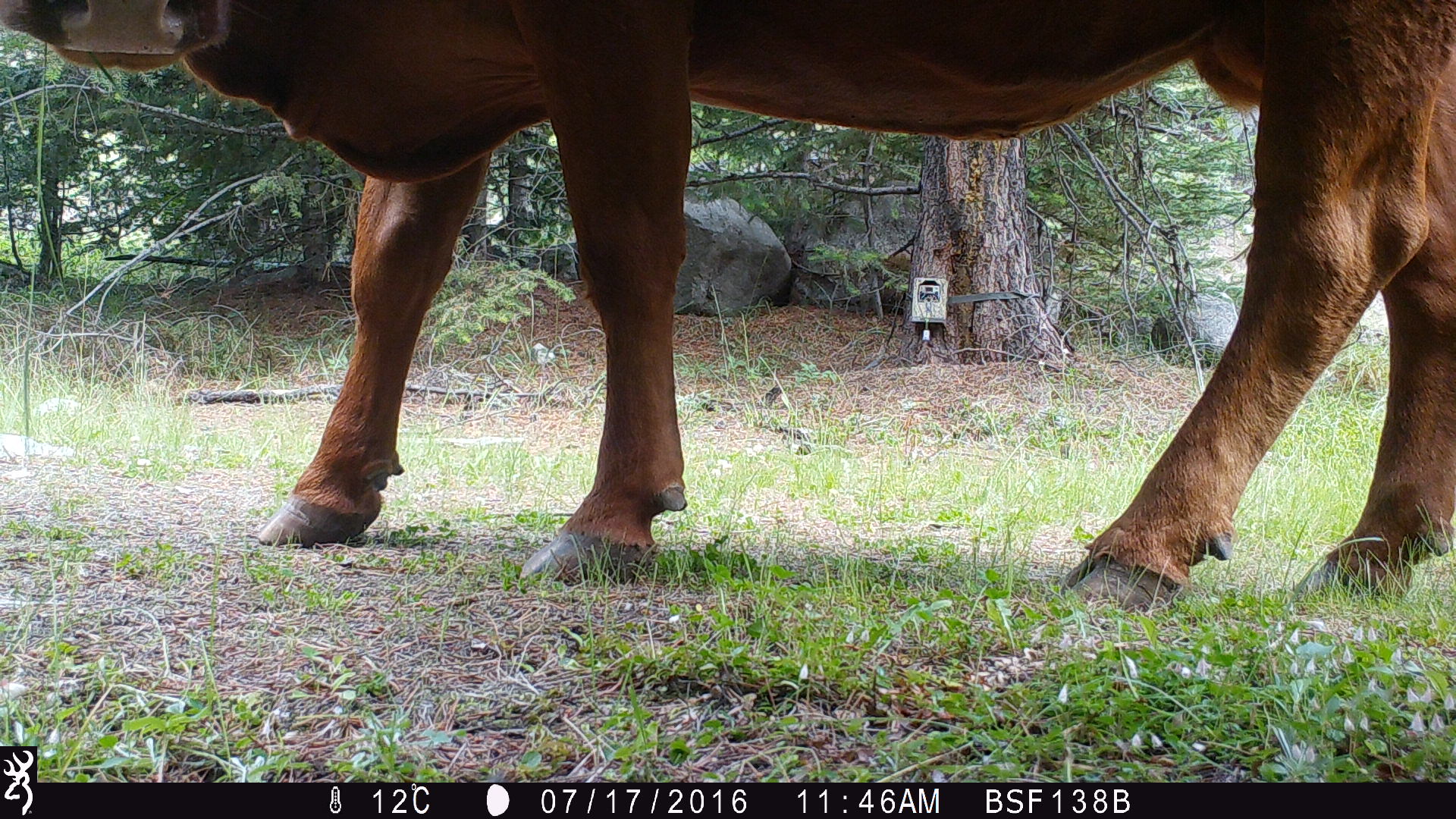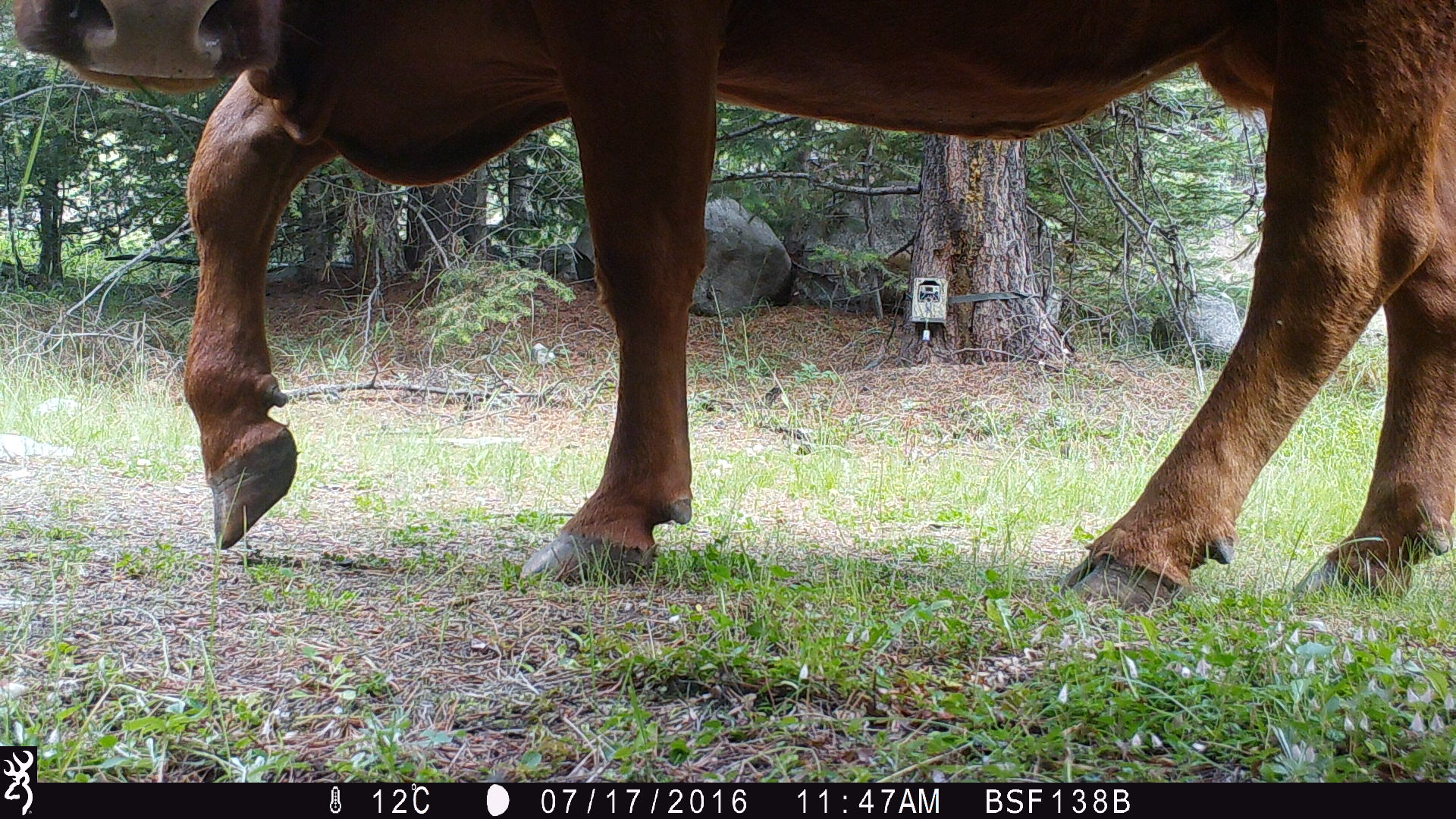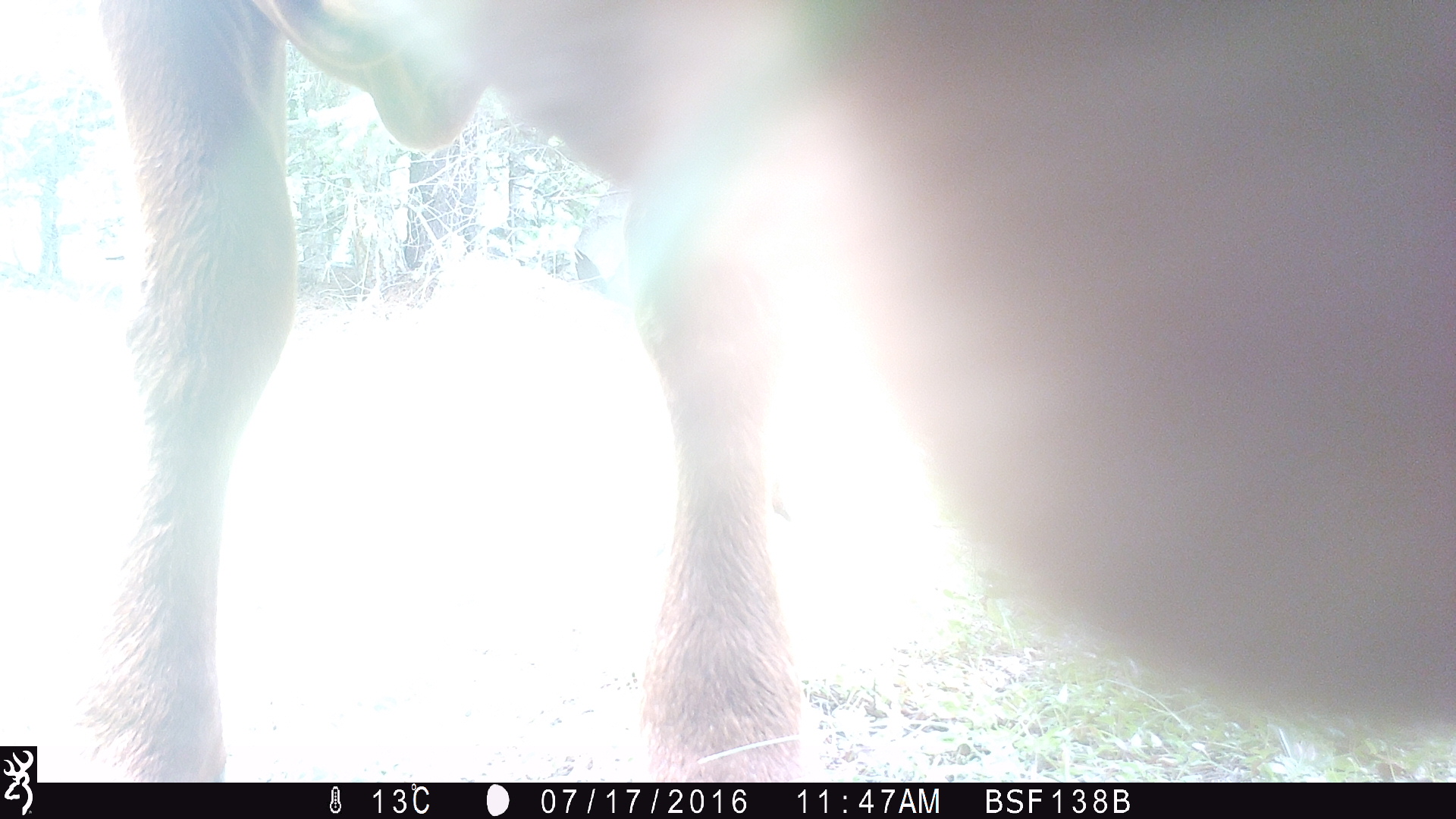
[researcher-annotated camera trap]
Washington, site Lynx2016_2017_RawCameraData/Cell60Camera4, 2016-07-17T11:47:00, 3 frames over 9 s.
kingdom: Animalia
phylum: Chordata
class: Mammalia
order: Artiodactyla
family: Bovidae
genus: Bos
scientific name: Bos taurus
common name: domestic cattle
Domestic cattle (Bos taurus). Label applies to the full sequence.